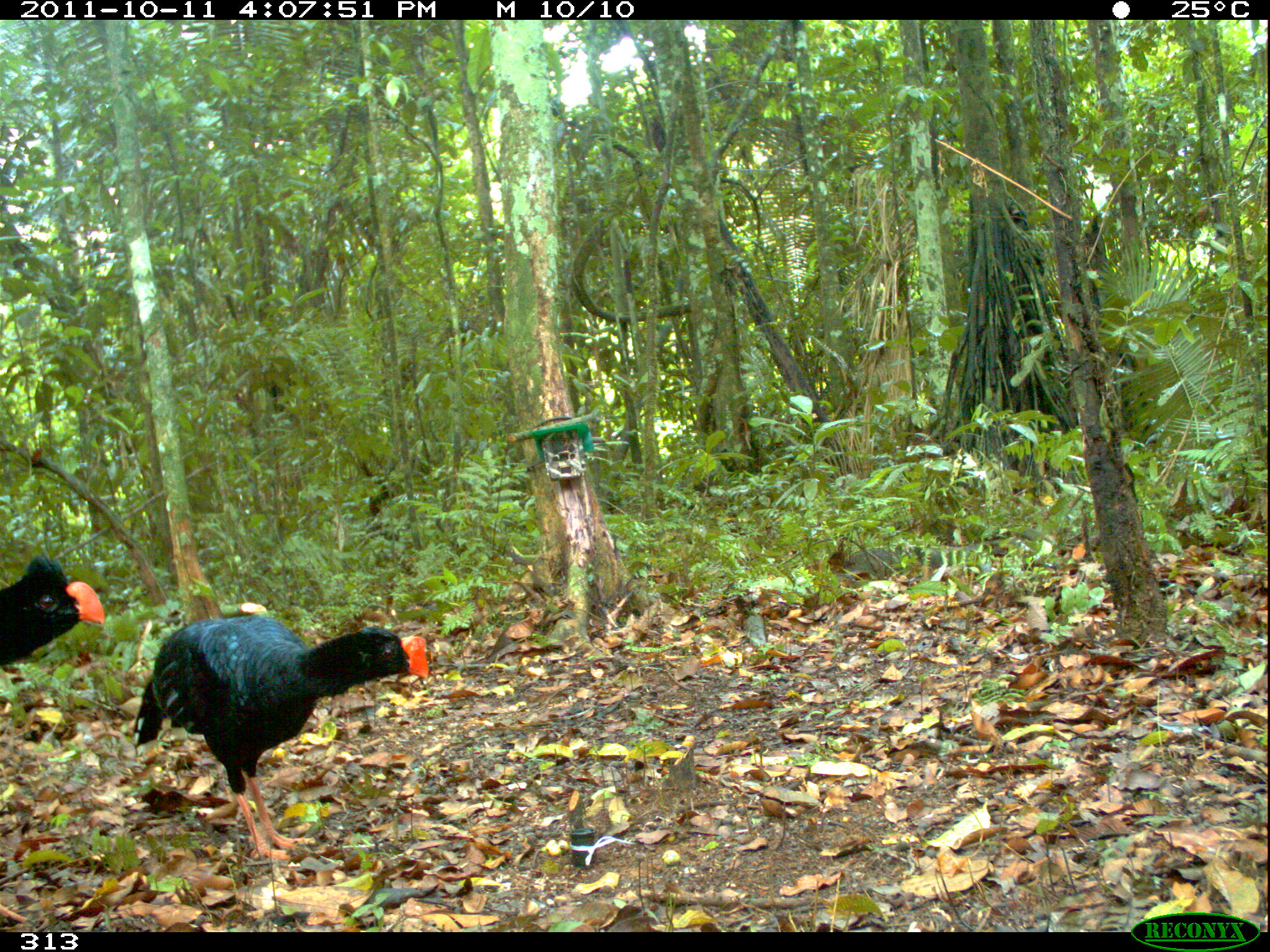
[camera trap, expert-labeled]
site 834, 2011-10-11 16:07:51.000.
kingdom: Animalia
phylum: Chordata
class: Aves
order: Galliformes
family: Cracidae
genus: Mitu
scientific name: Mitu tuberosum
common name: razor-billed curassow